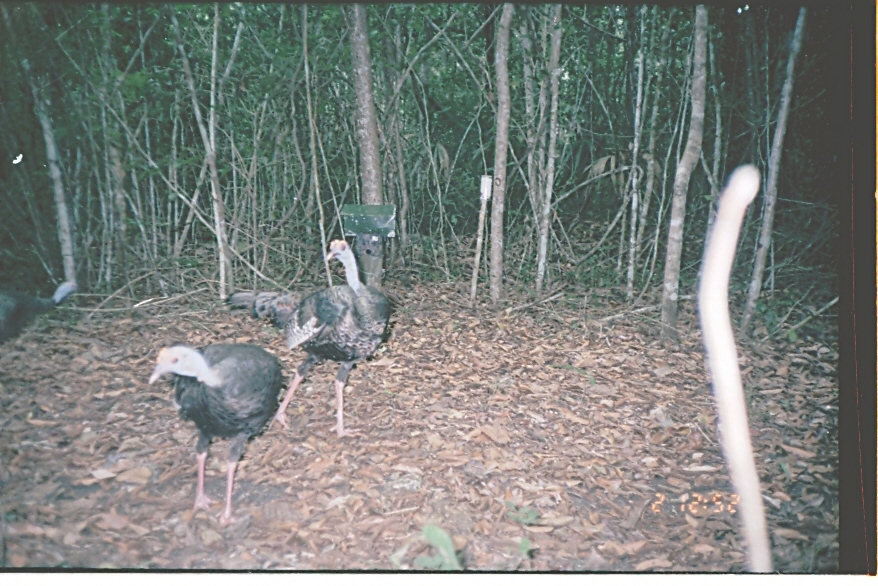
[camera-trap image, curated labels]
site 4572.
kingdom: Animalia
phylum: Chordata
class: Aves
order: Galliformes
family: Phasianidae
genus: Meleagris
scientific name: Meleagris ocellata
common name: ocellated turkey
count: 1